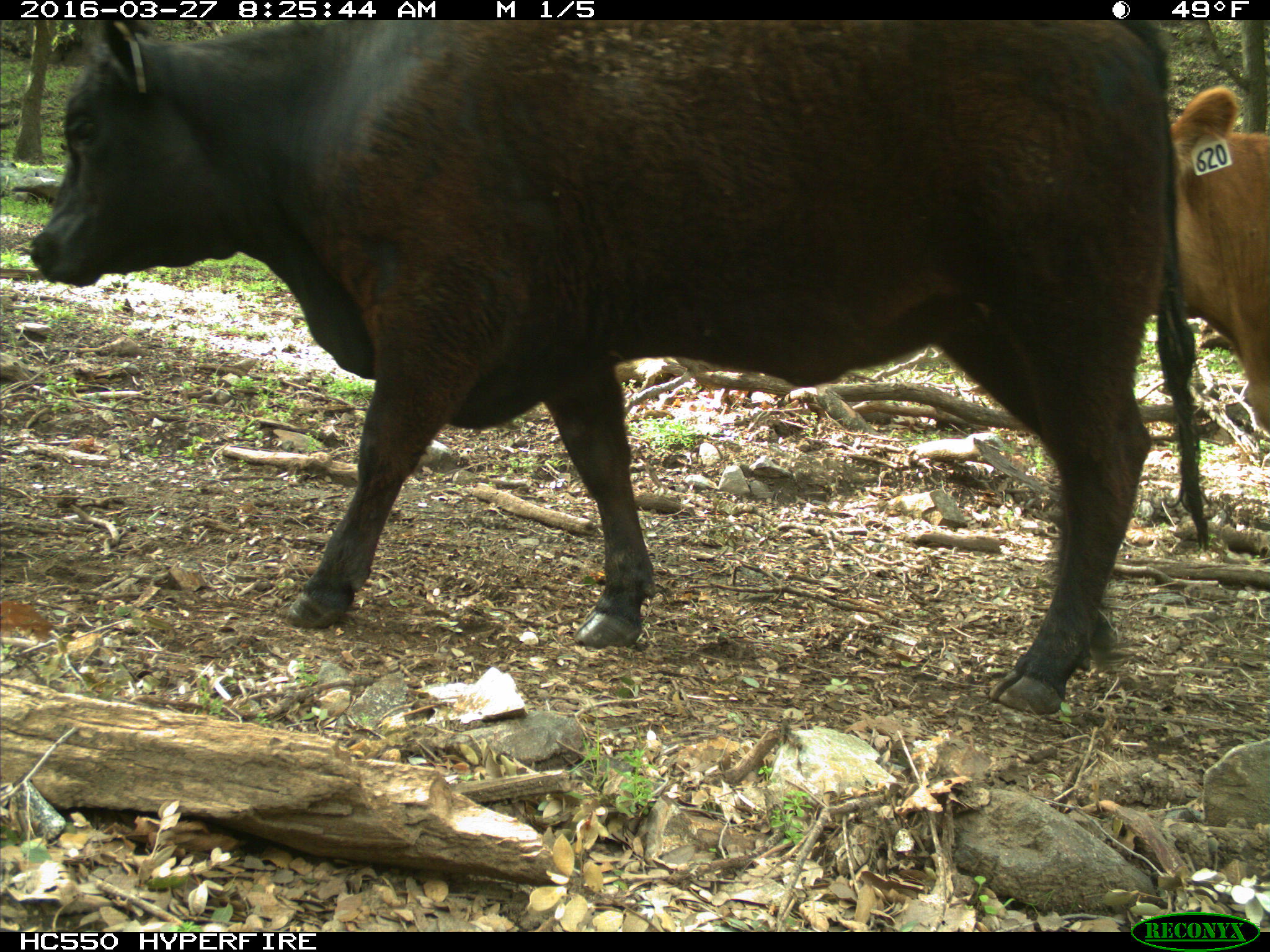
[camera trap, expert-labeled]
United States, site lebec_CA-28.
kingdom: Animalia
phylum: Chordata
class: Mammalia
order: Artiodactyla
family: Bovidae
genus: Bos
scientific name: Bos taurus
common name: domestic cow